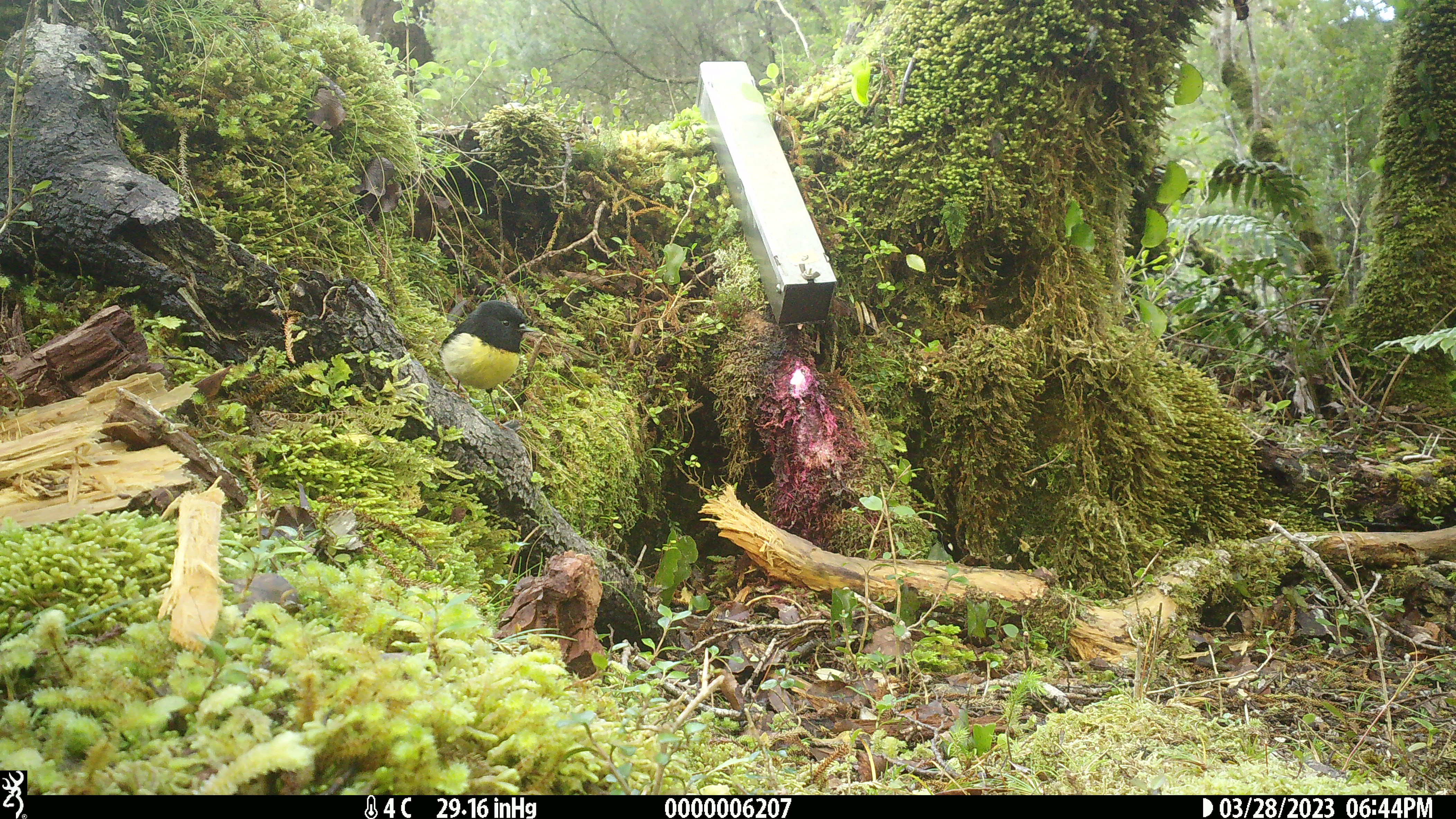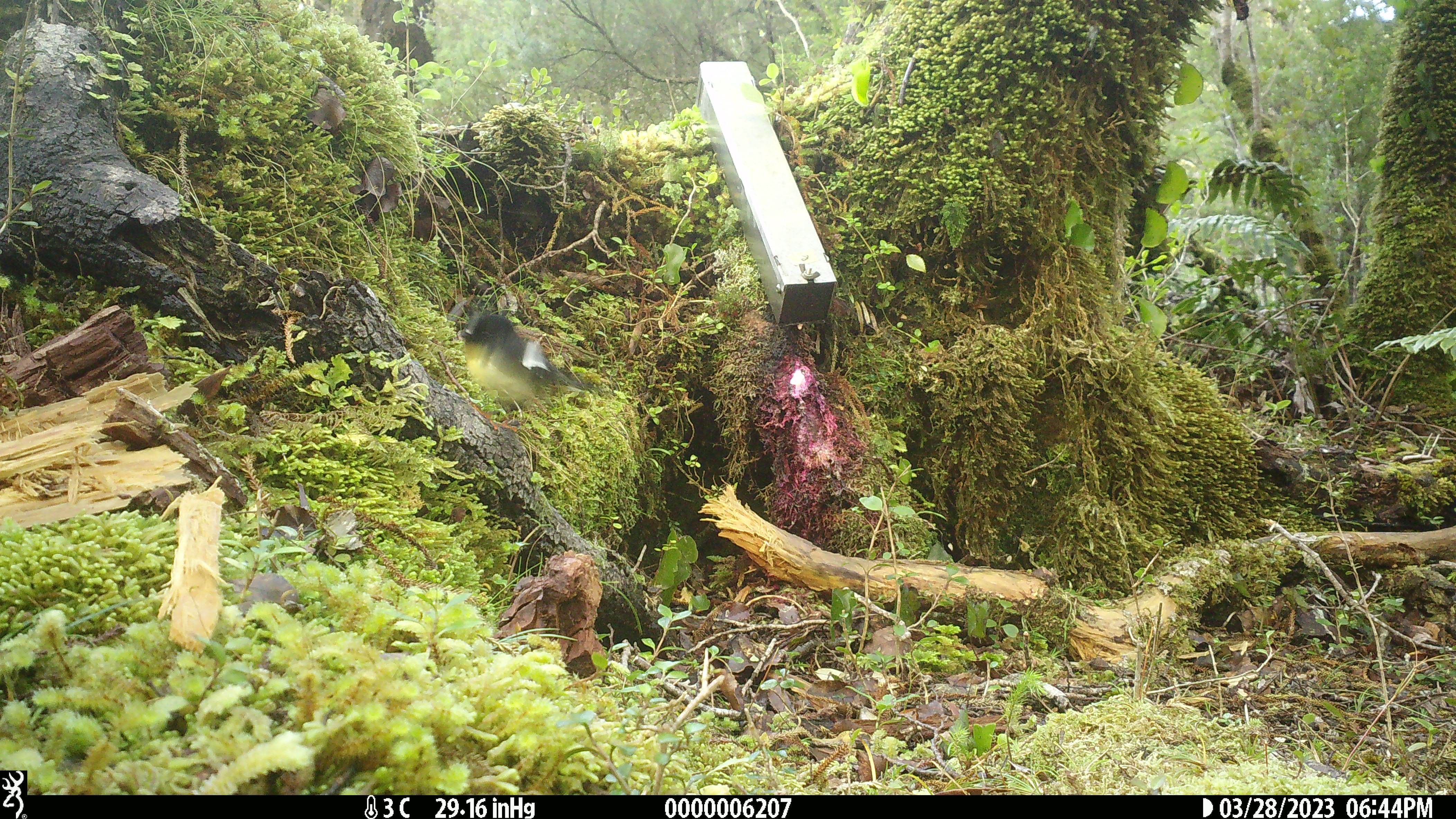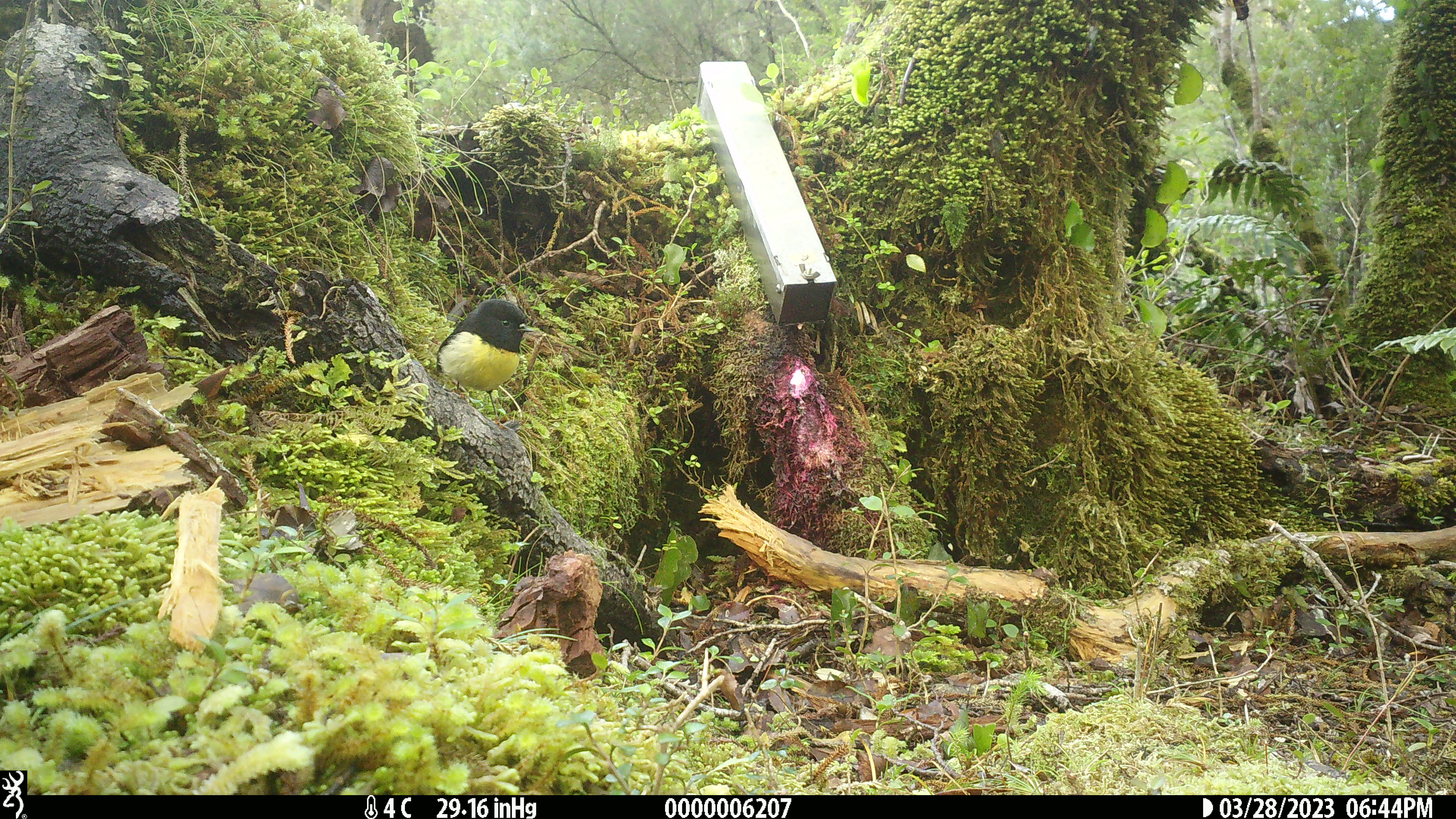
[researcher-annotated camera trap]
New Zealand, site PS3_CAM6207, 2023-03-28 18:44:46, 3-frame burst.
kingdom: Animalia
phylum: Chordata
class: Aves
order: Passeriformes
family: Petroicidae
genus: Petroica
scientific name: Petroica macrocephala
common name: tomtit